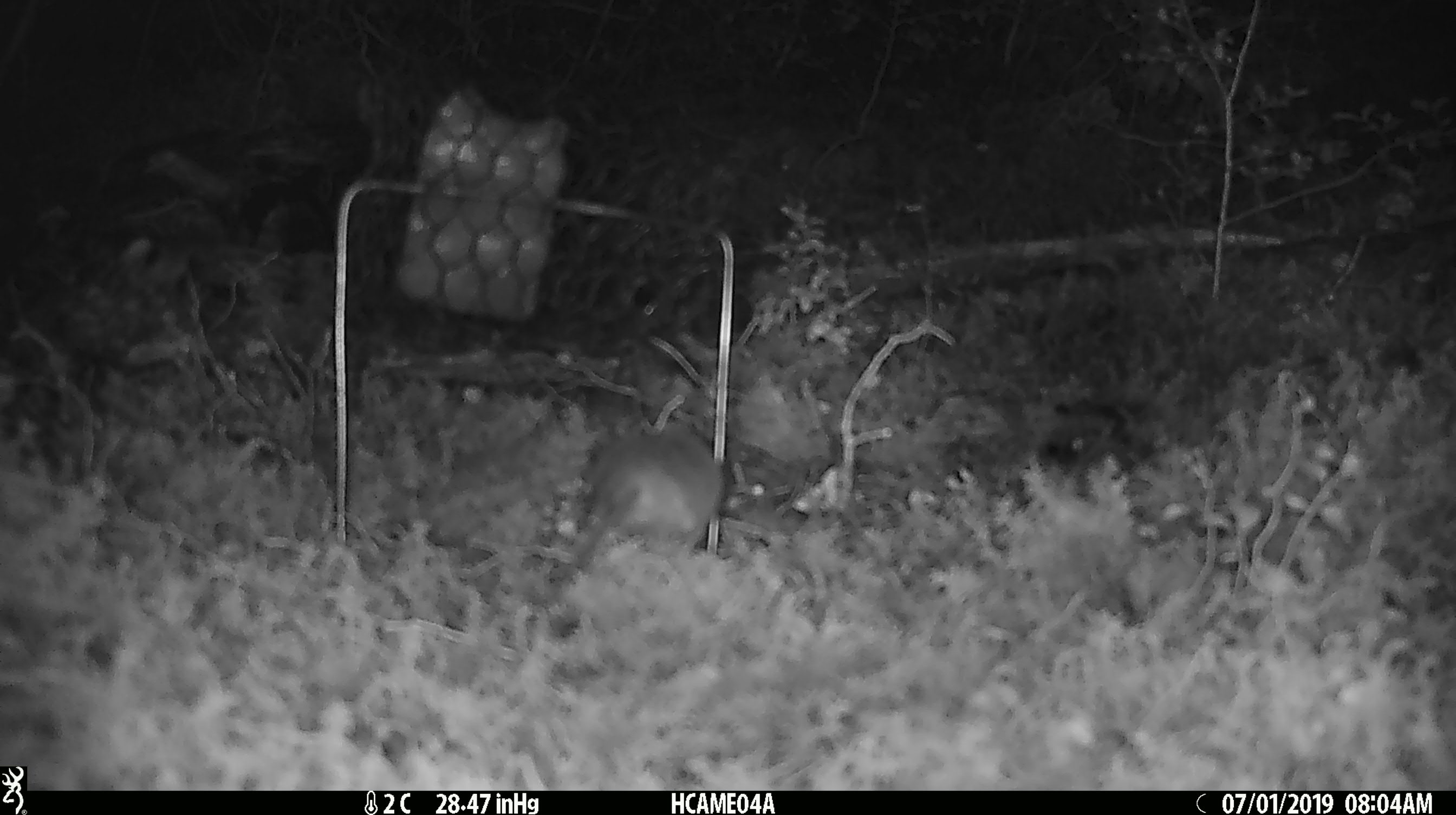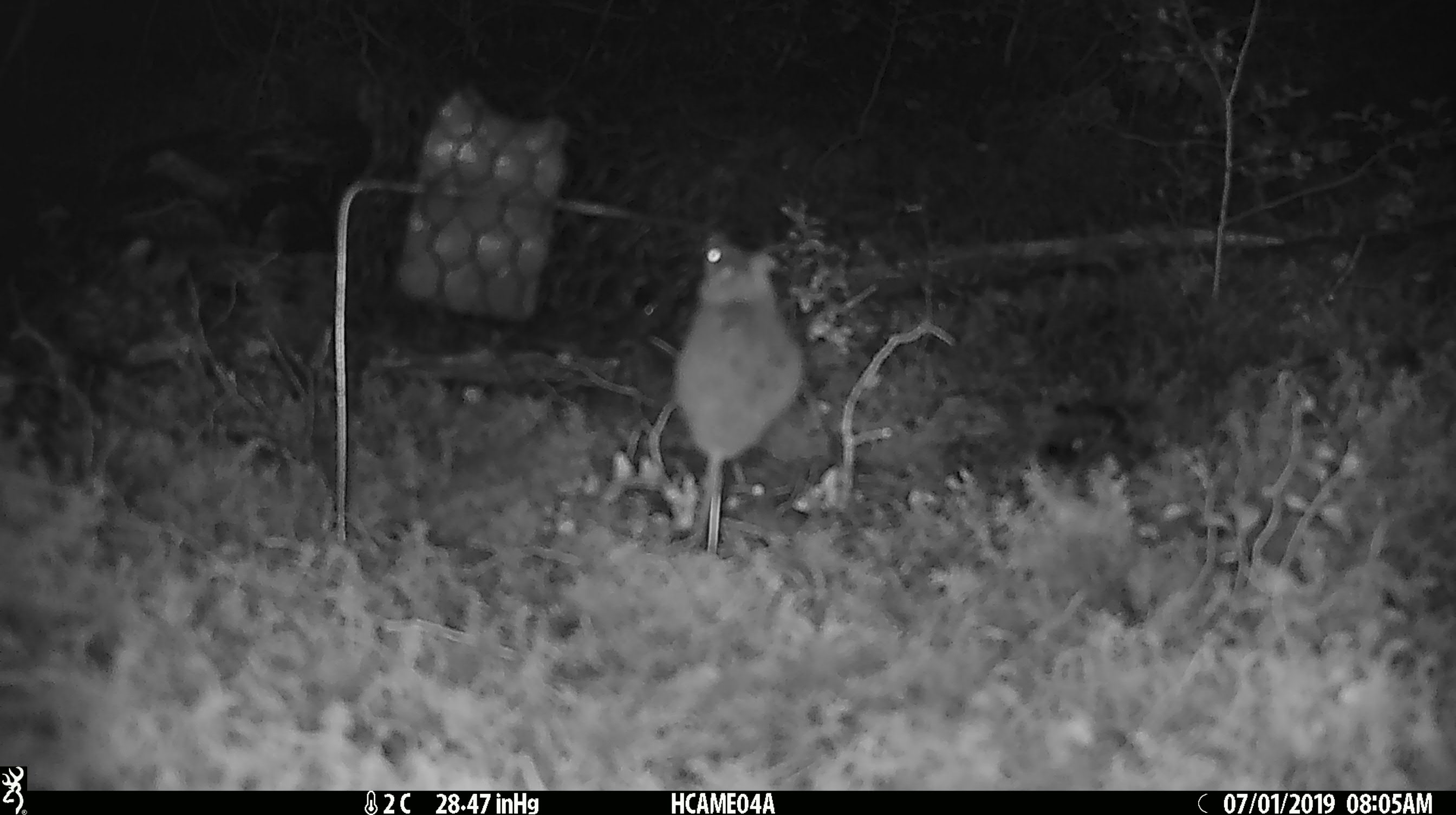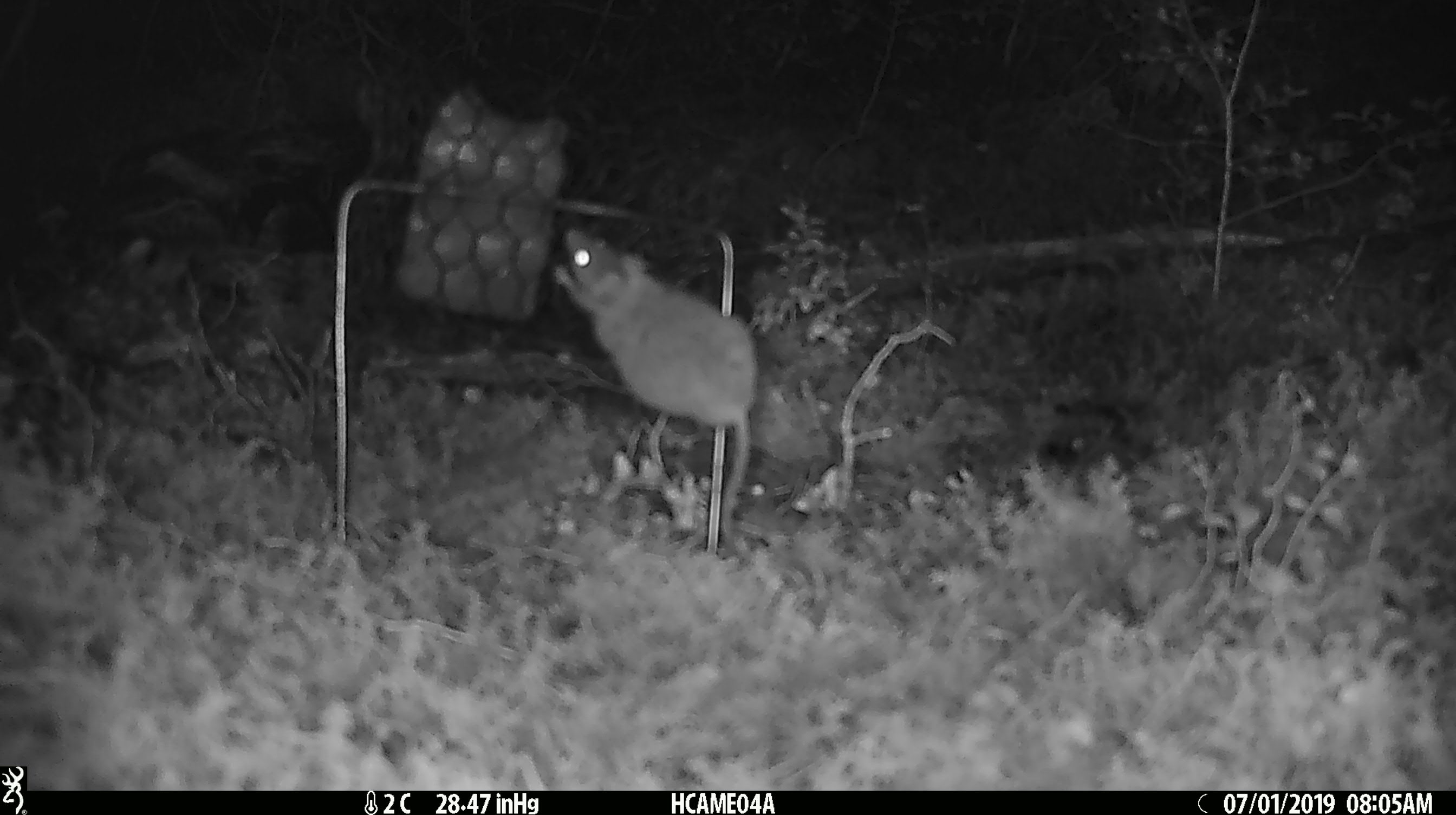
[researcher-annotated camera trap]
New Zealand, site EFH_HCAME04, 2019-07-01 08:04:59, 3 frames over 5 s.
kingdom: Animalia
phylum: Chordata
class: Mammalia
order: Rodentia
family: Muridae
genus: Mus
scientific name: Mus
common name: mouse